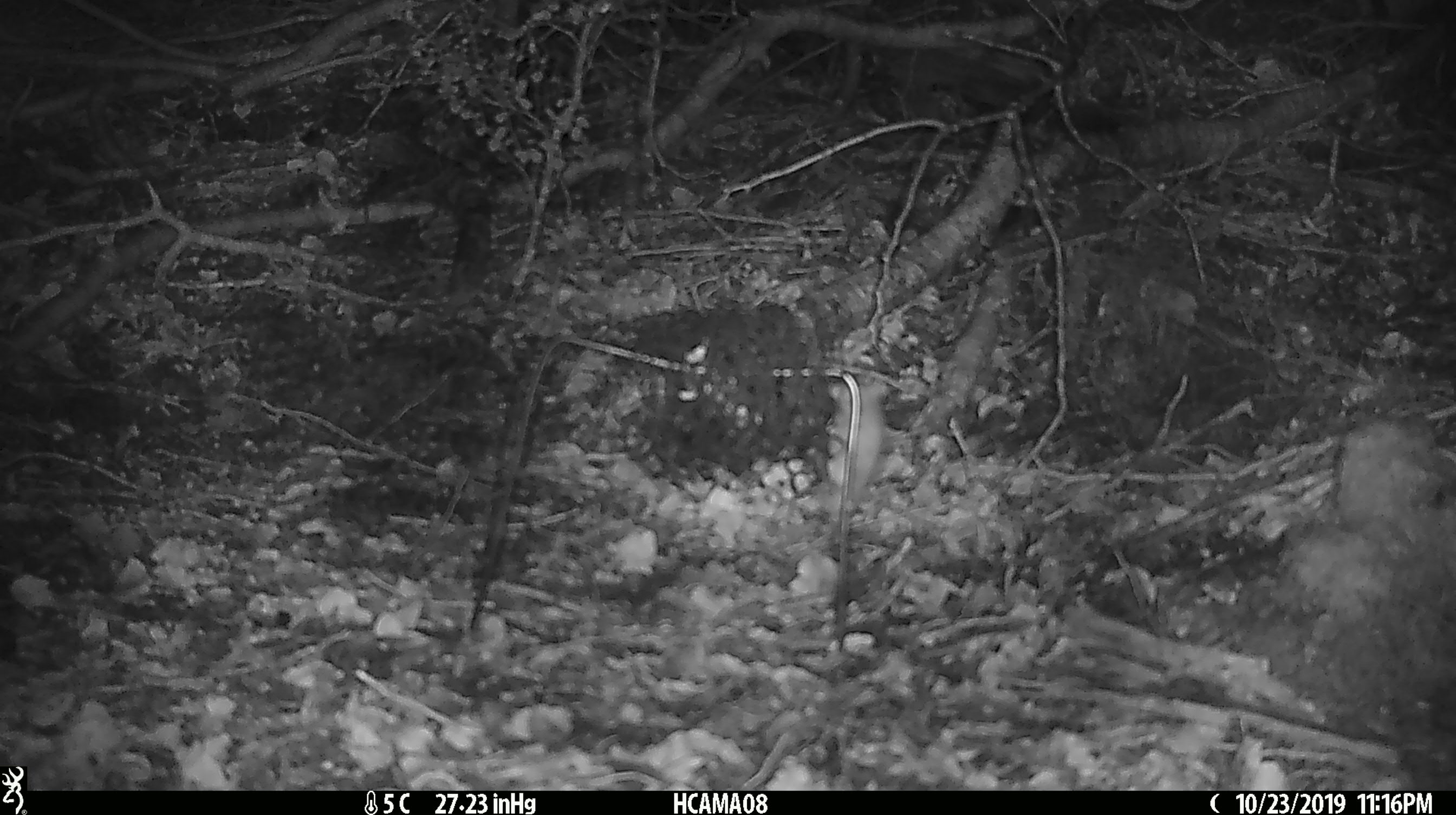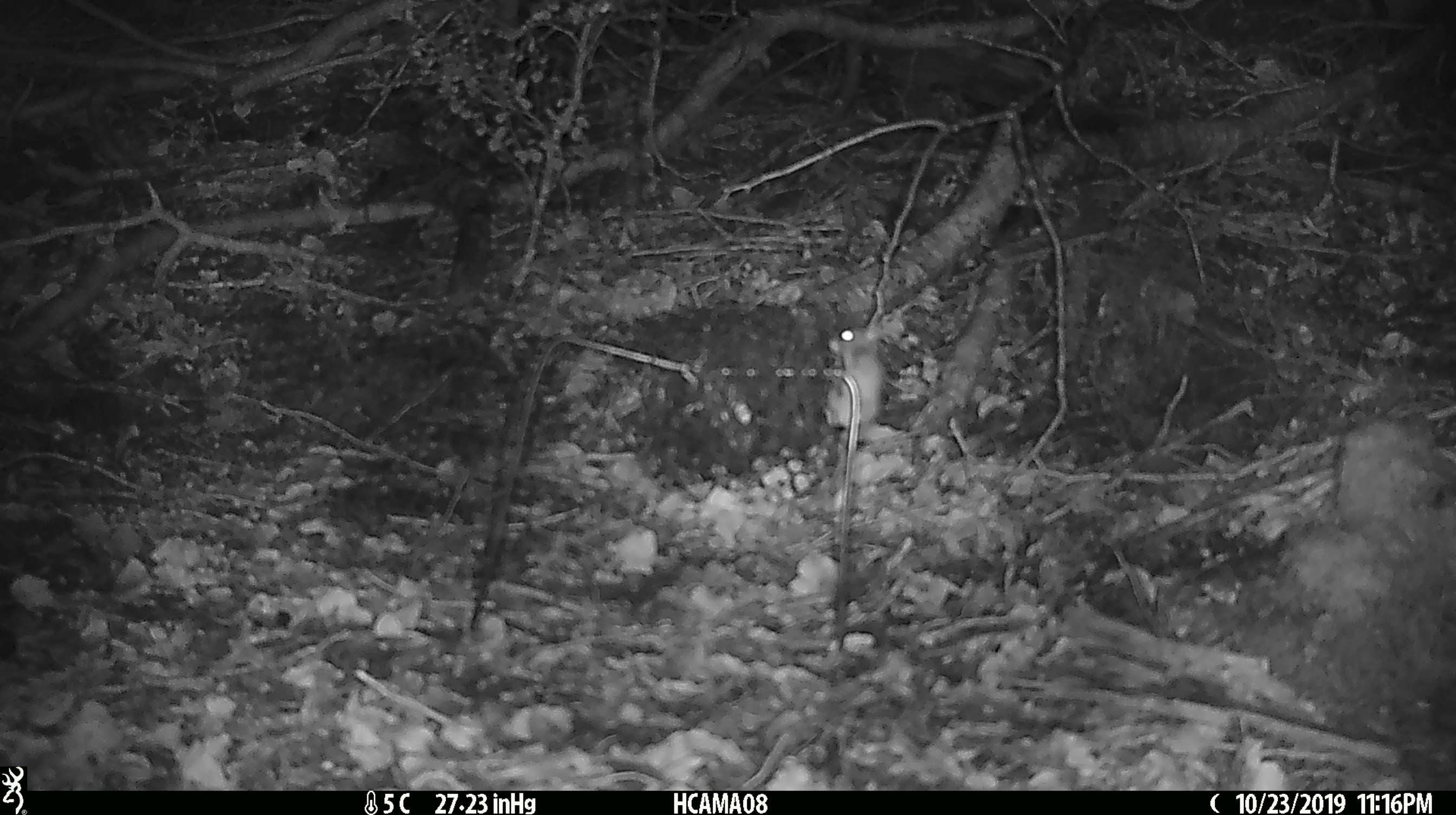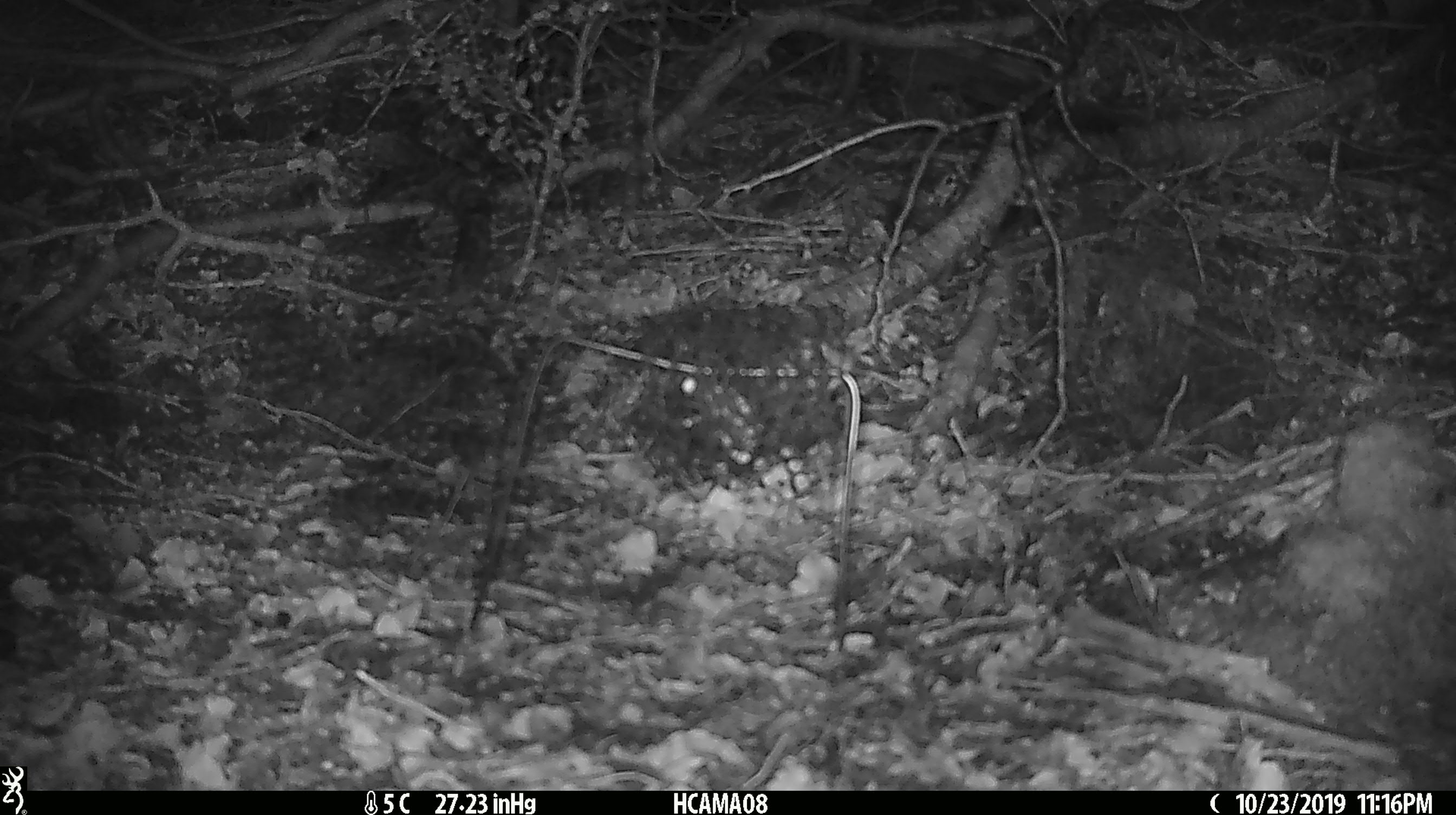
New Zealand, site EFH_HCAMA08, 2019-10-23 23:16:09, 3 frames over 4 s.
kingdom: Animalia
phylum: Chordata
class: Mammalia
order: Rodentia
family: Muridae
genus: Mus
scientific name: Mus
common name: mouse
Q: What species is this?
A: Mouse (Mus).